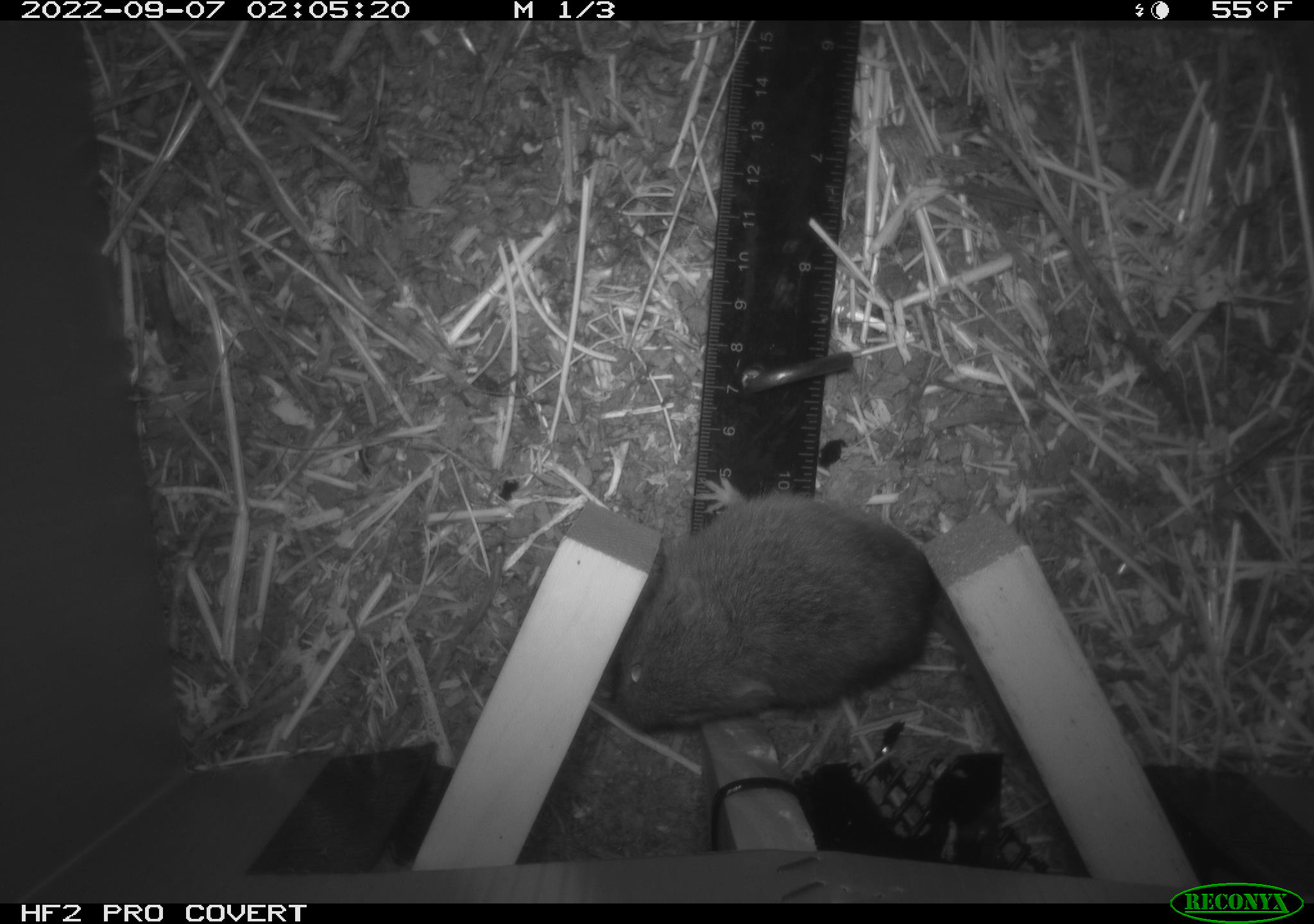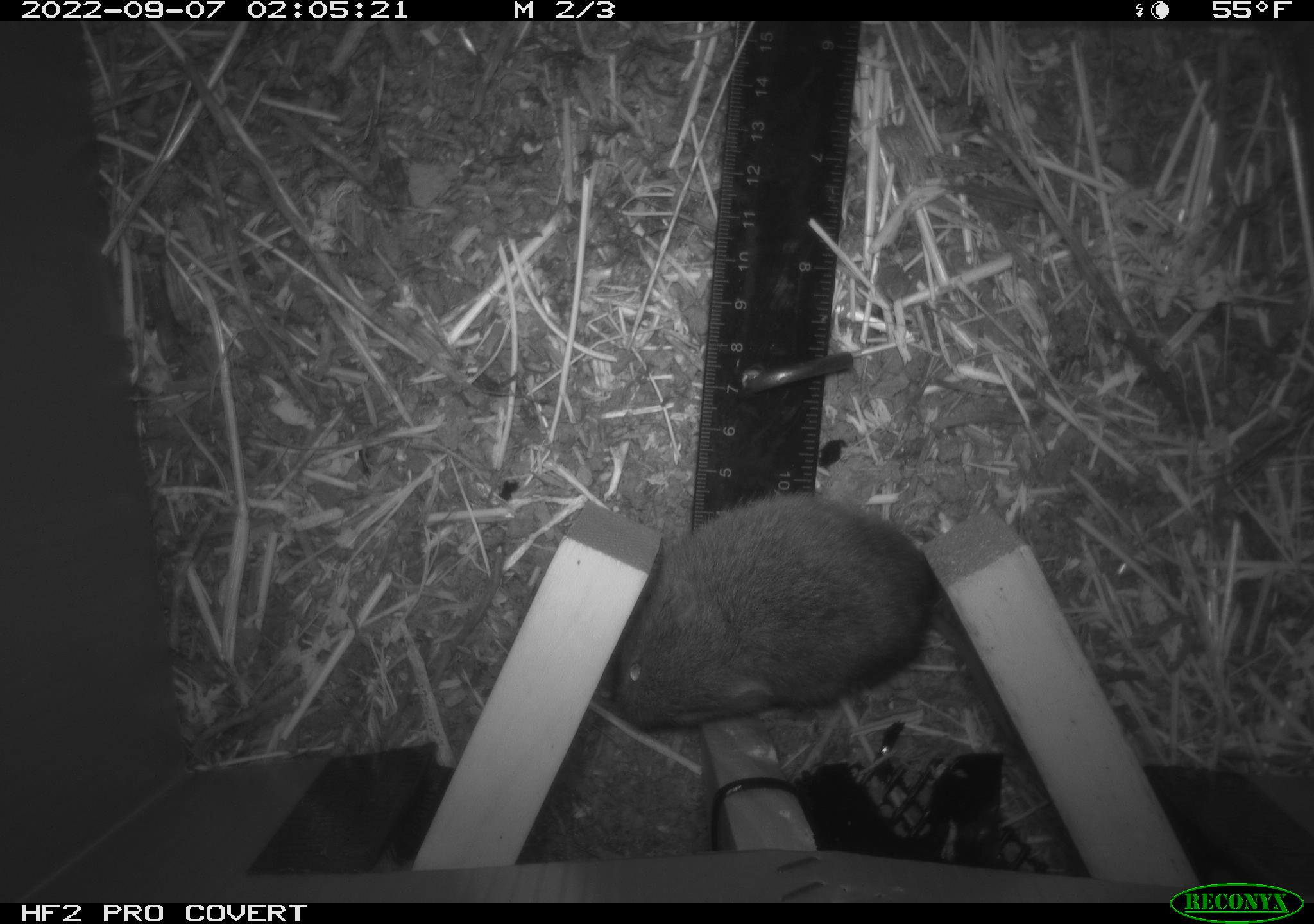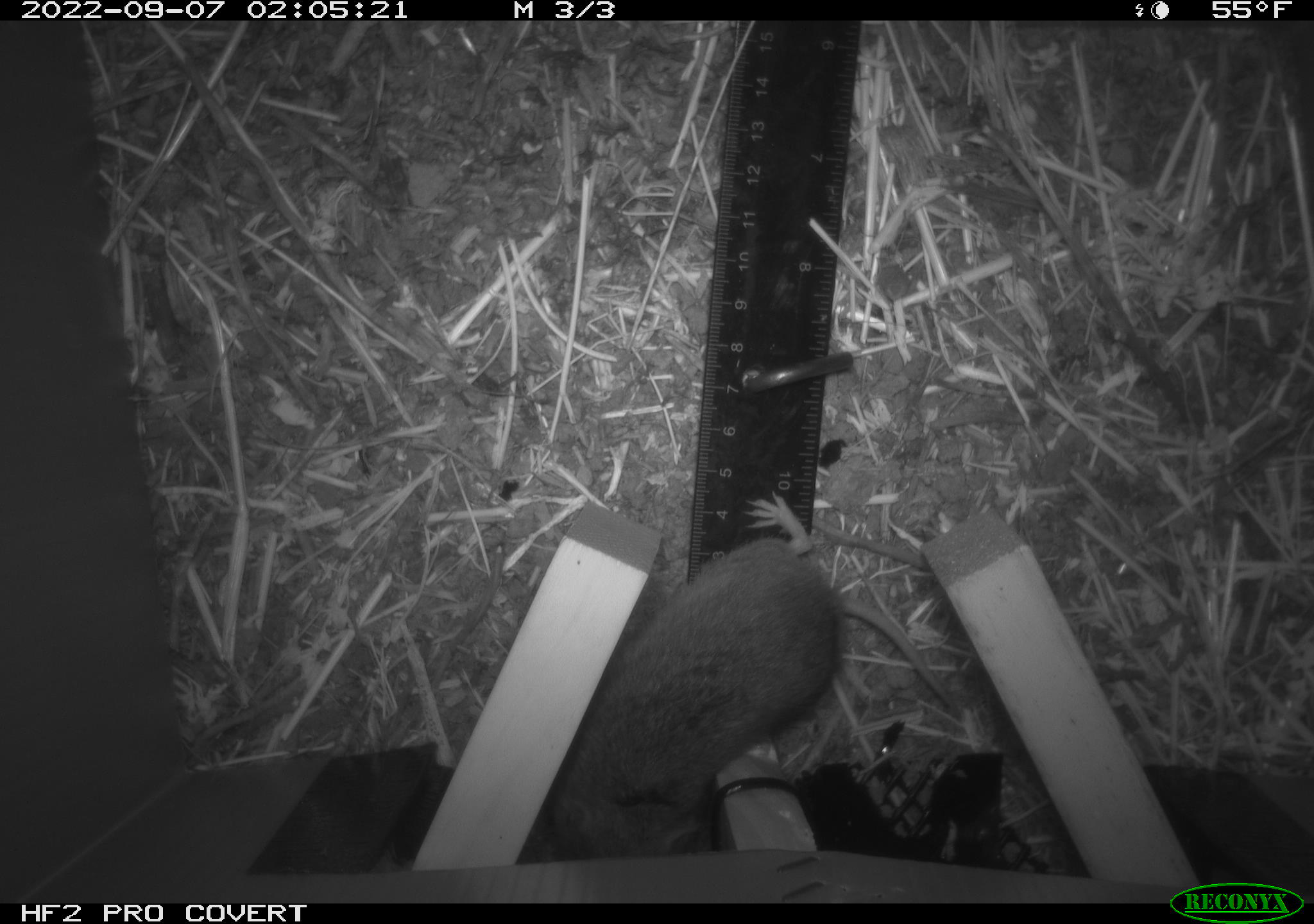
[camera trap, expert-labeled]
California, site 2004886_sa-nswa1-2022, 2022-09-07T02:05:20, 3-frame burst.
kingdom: Animalia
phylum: Chordata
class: Mammalia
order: Rodentia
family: Cricetidae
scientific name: Cricetidae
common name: hamsters, voles, lemmings, and allies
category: cricetidae family